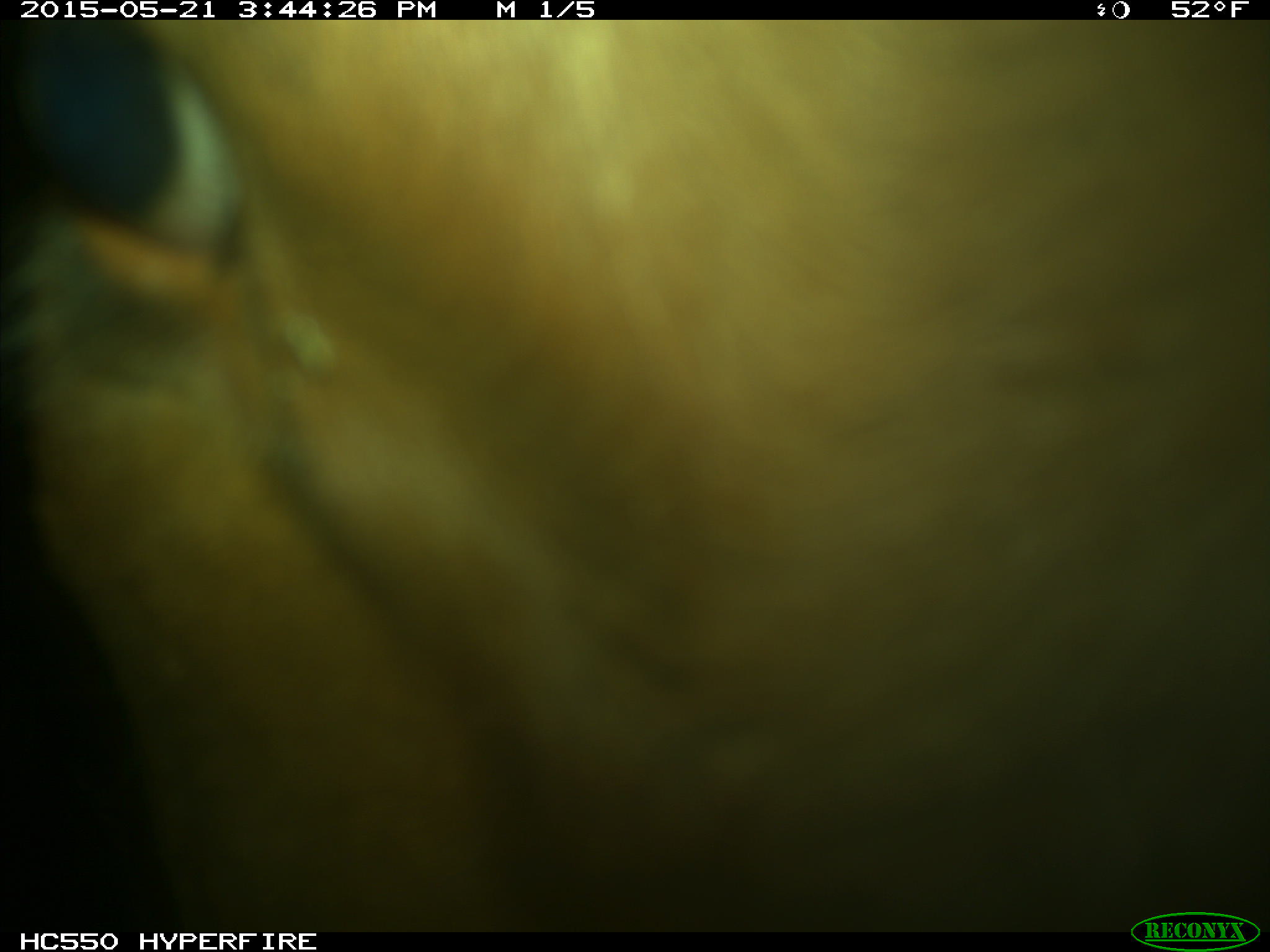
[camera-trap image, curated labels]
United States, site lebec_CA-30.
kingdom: Animalia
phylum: Chordata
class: Mammalia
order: Artiodactyla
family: Bovidae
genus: Bos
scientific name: Bos taurus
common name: domestic cow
Bos taurus (domestic cow).